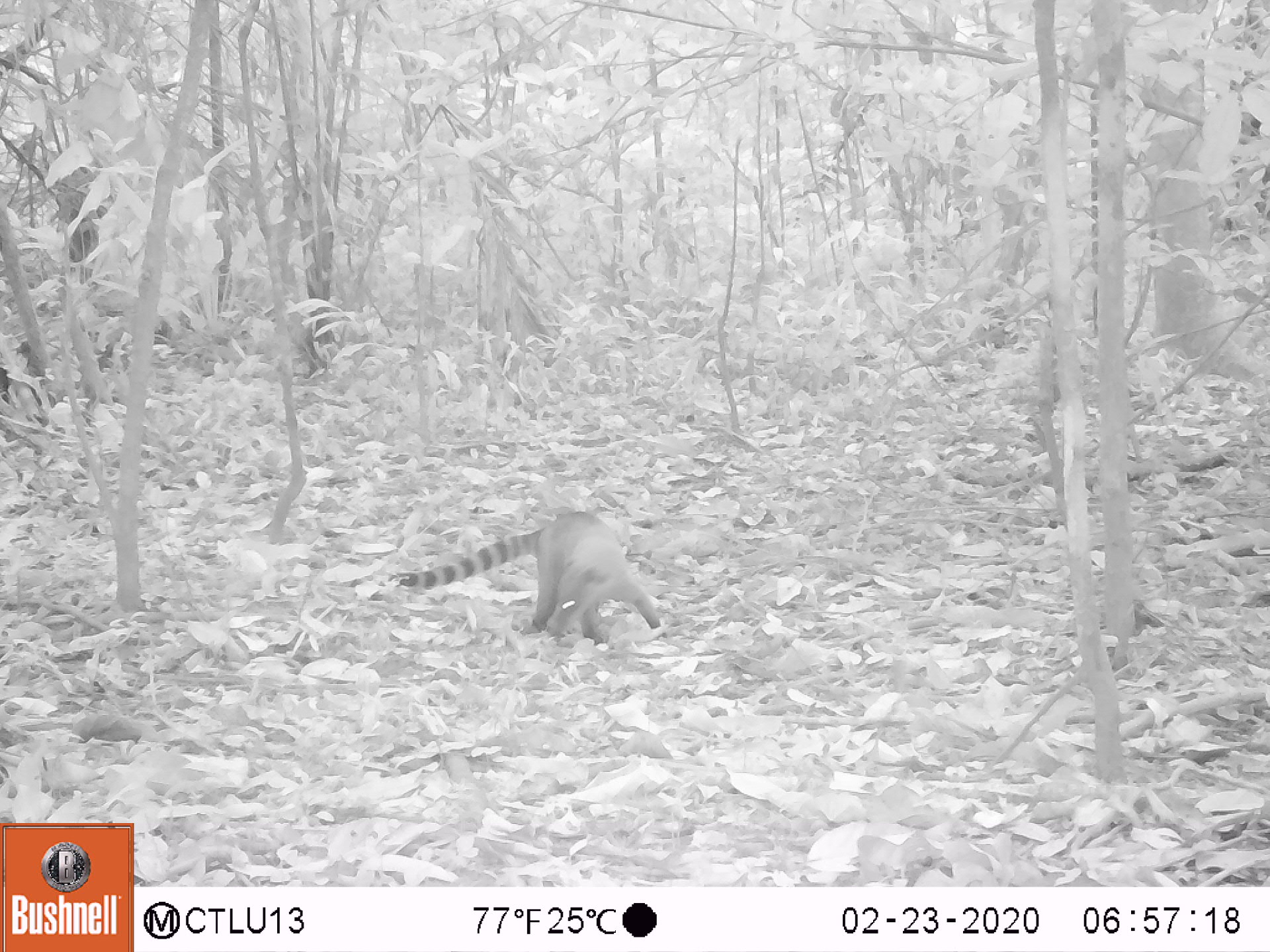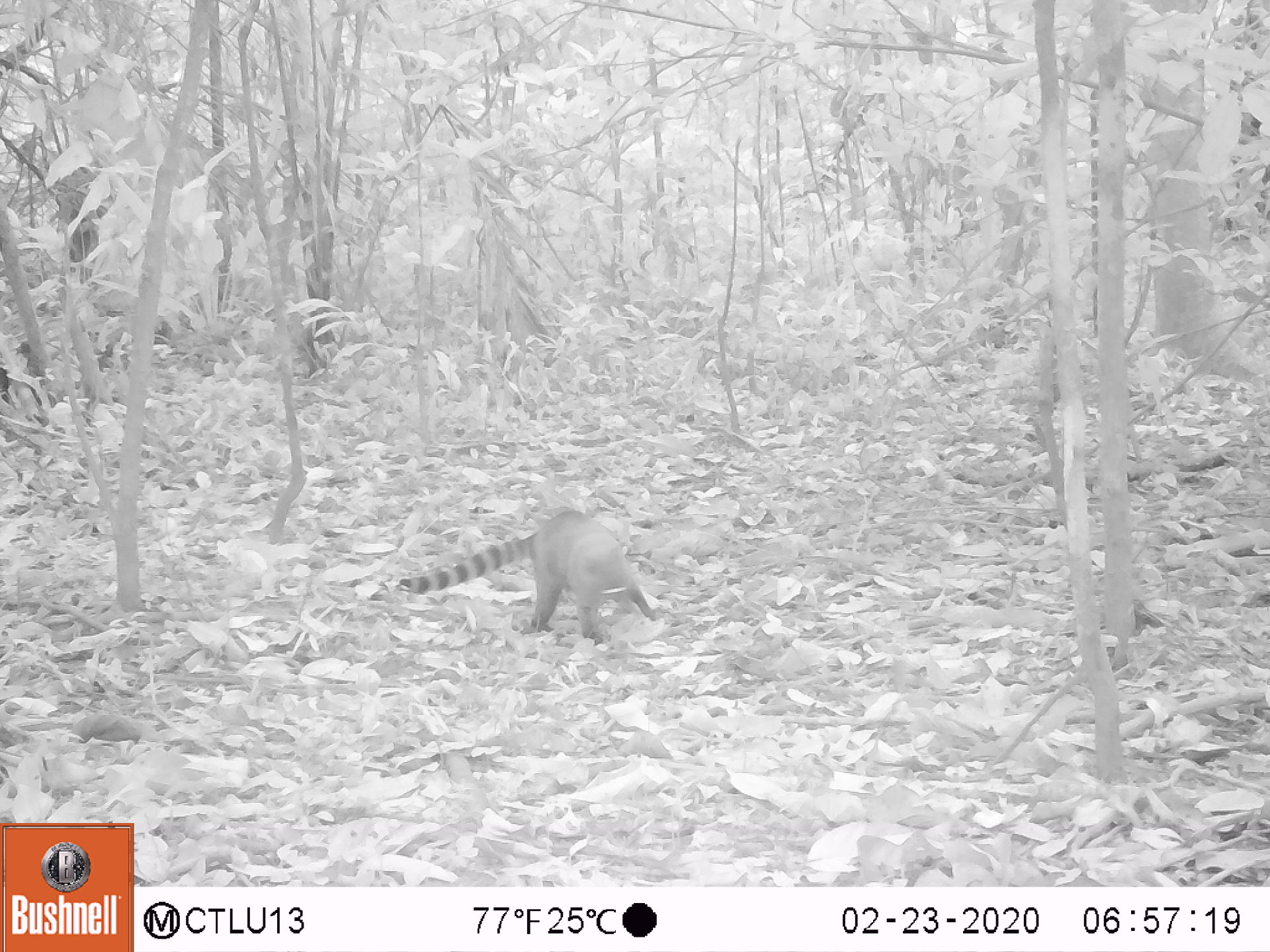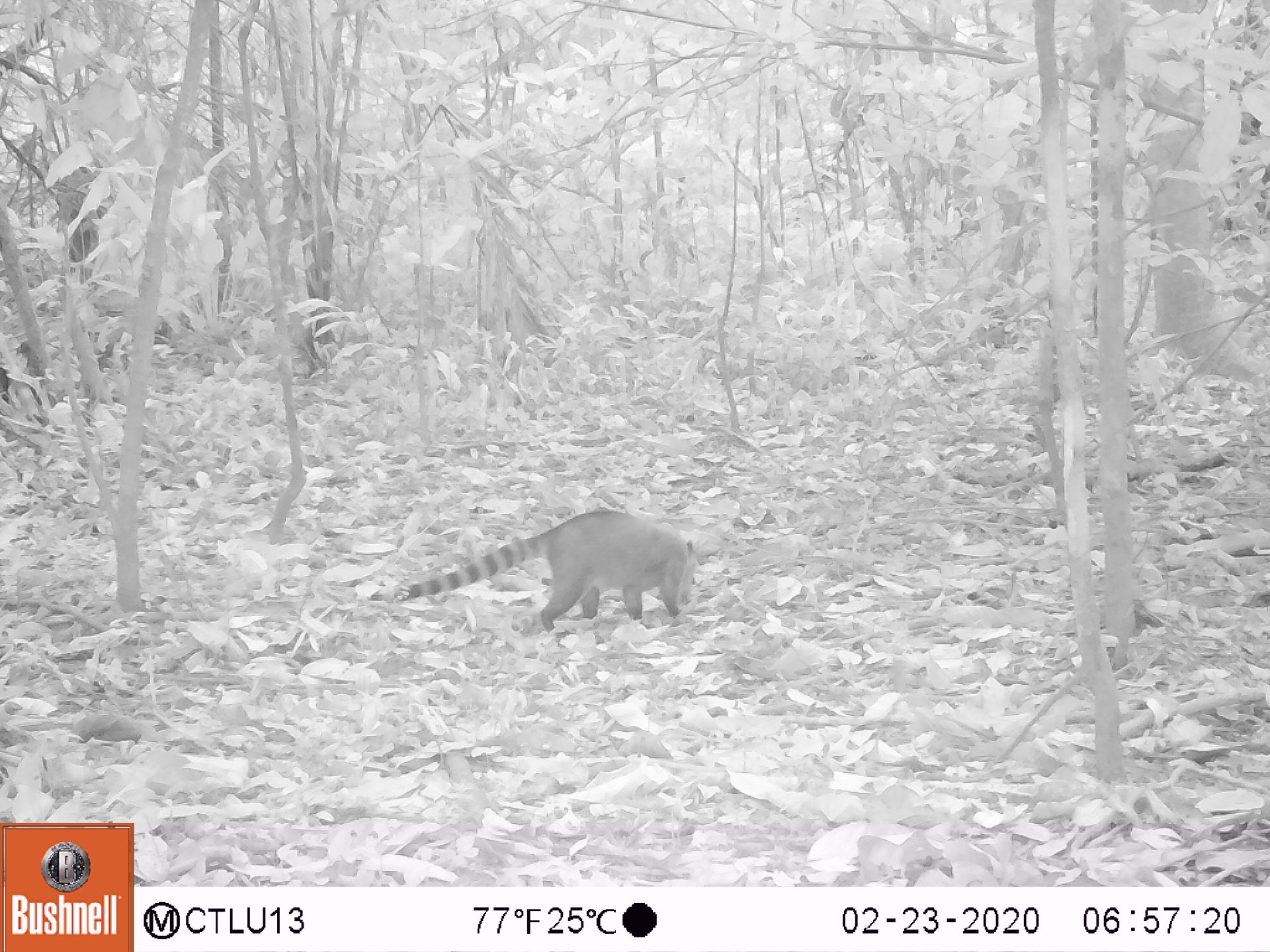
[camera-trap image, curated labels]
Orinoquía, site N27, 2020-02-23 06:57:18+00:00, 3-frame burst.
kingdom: Animalia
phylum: Chordata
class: Mammalia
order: Carnivora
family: Procyonidae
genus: Nasua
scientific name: Nasua nasua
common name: south american coati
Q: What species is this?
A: South american coati (Nasua nasua).